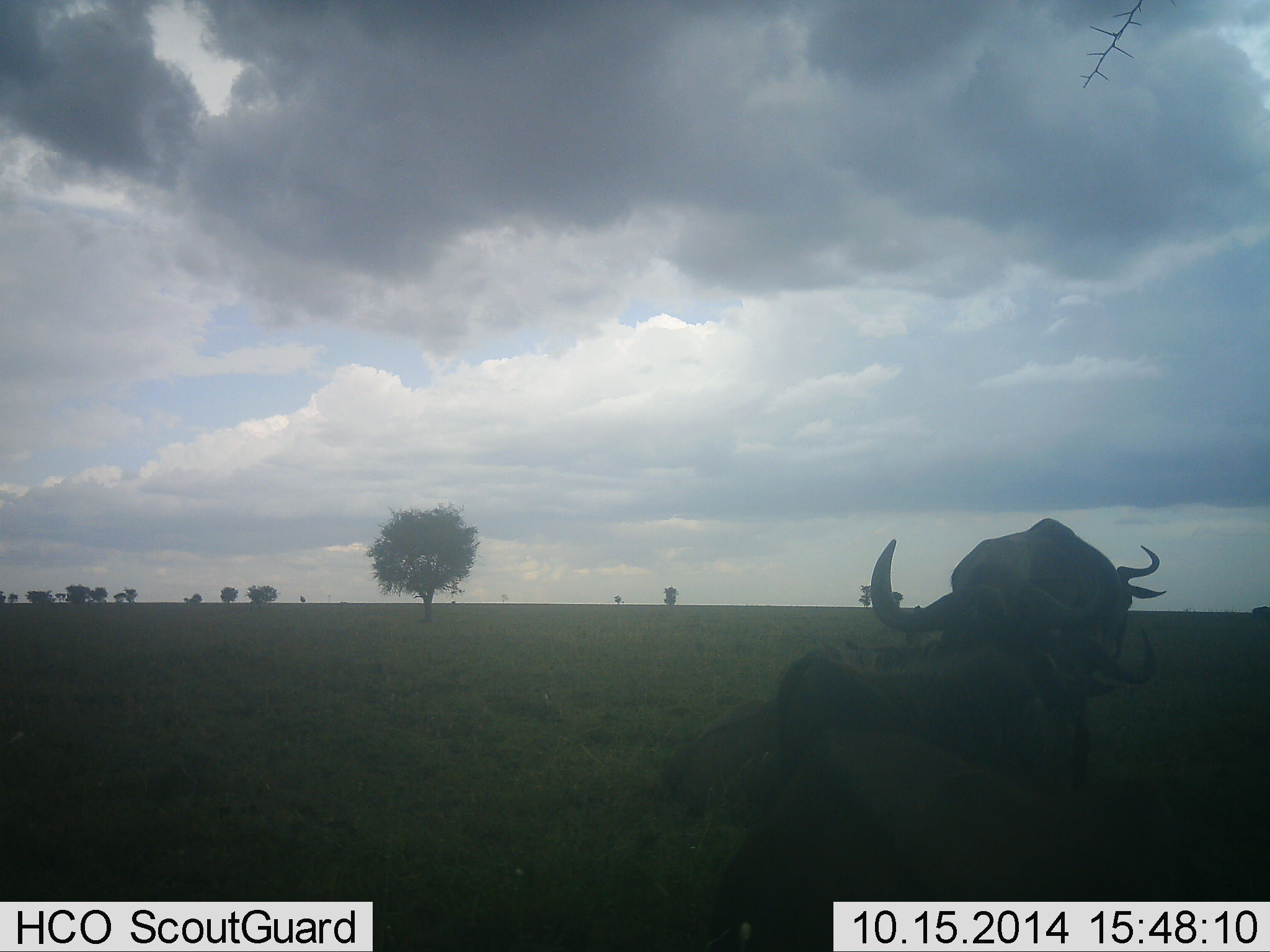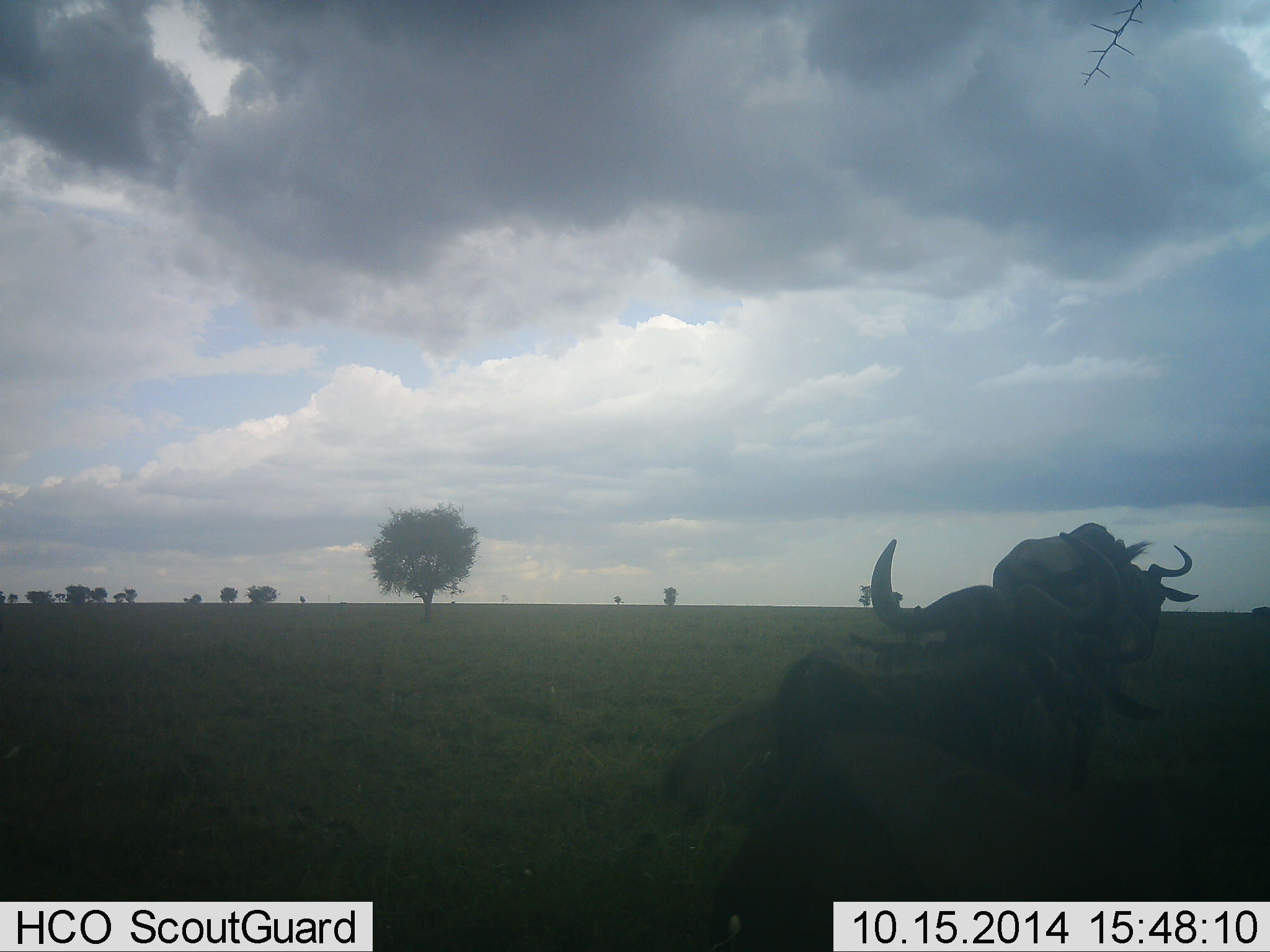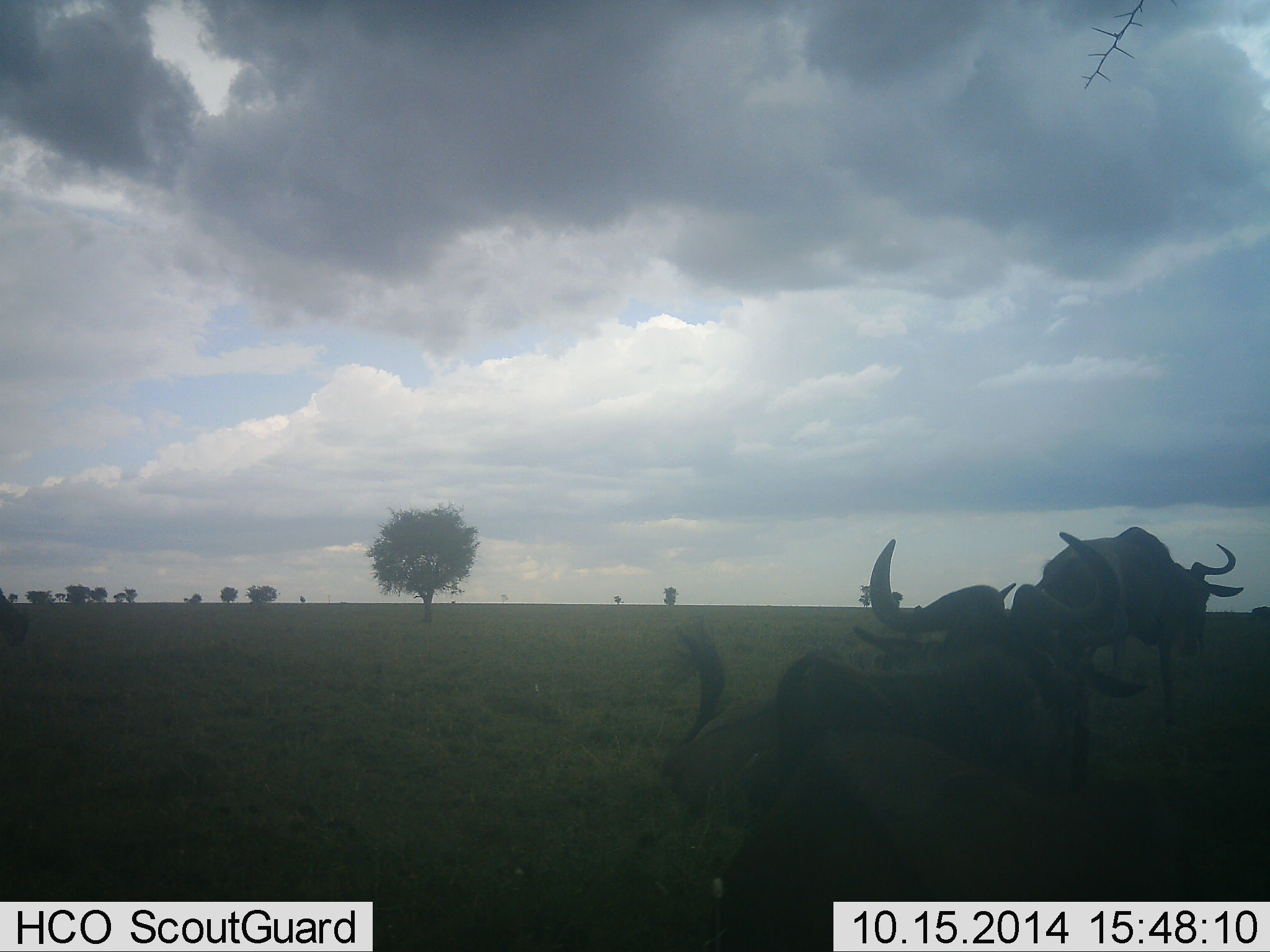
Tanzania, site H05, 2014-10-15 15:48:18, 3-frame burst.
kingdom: Animalia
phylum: Chordata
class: Mammalia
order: Artiodactyla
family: Bovidae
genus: Connochaetes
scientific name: Connochaetes taurinus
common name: blue wildebeest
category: wildebeest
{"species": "wildebeest (blue wildebeest) (Connochaetes taurinus)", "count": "3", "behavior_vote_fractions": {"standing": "9%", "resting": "100%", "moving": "55%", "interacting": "9%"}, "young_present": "0%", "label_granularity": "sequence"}